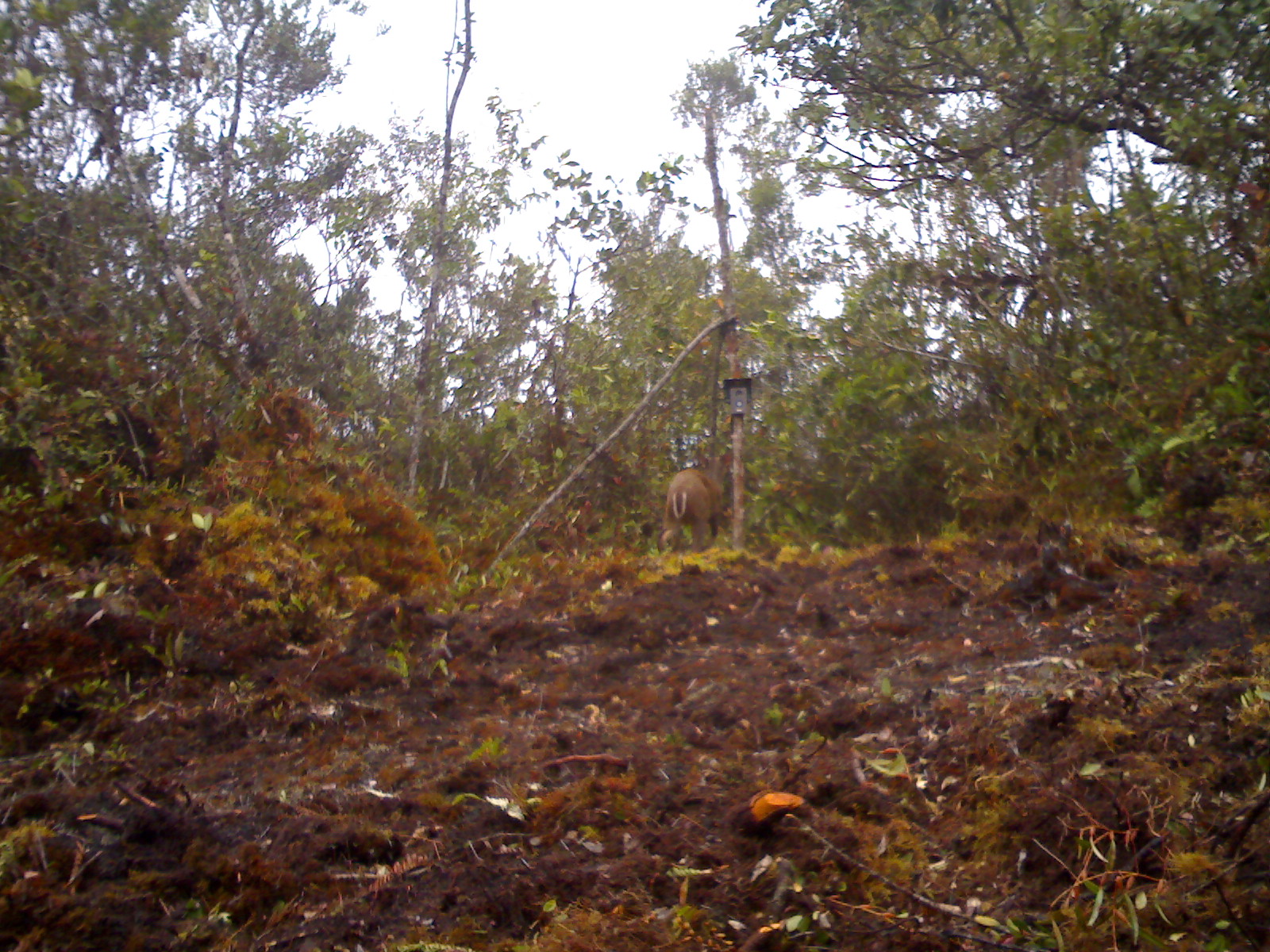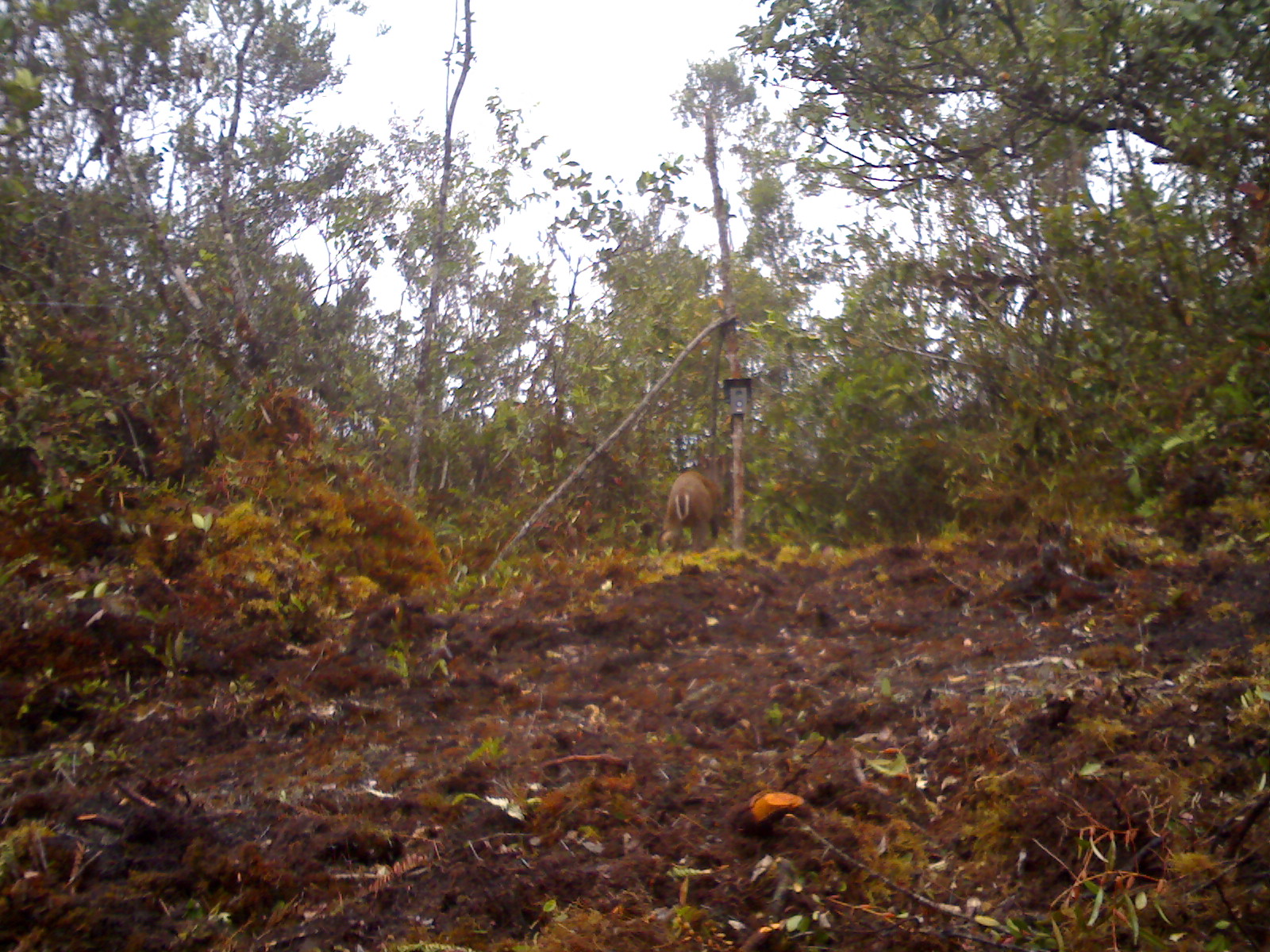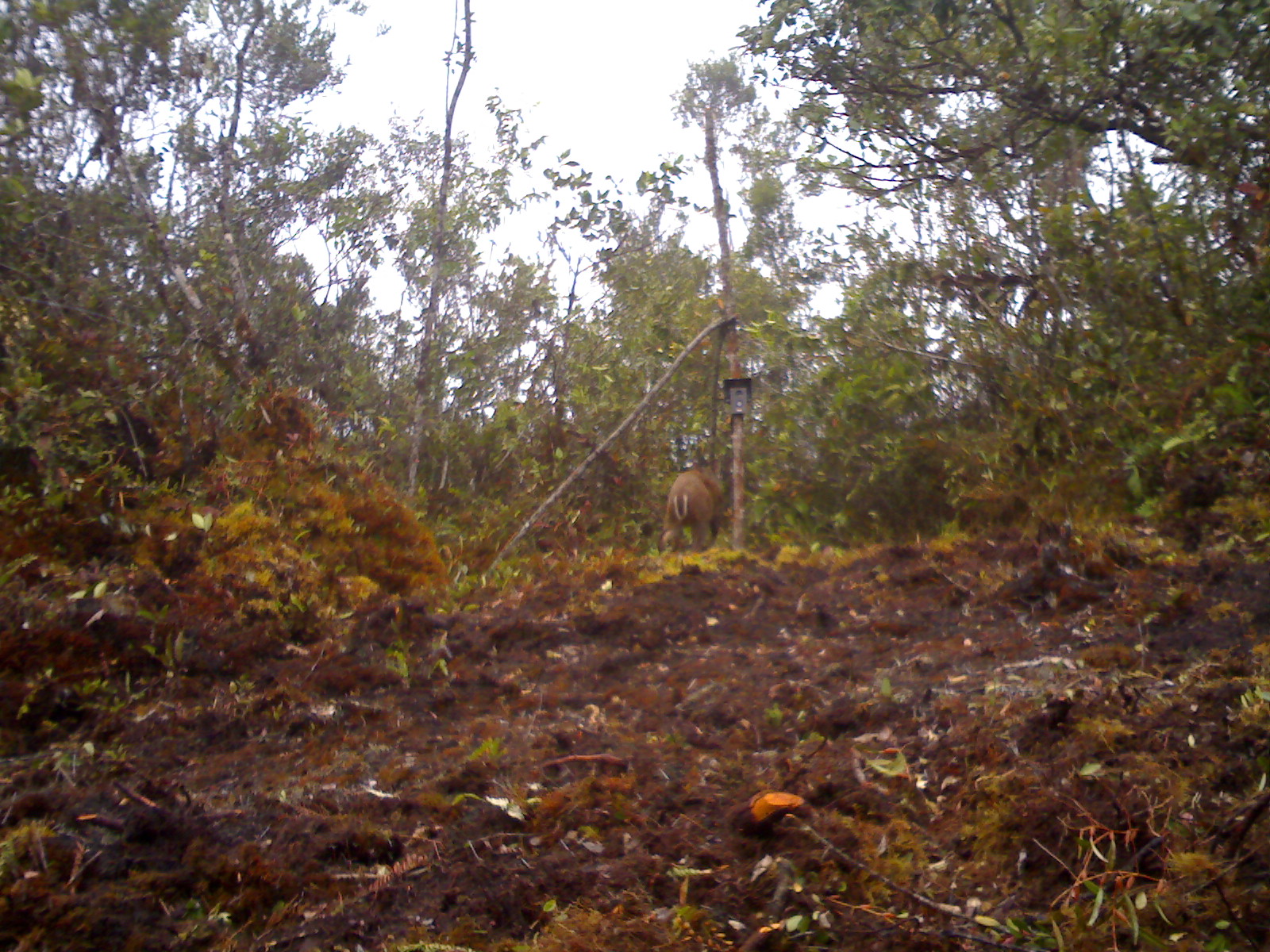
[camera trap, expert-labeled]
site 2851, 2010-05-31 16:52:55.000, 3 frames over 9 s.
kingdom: Animalia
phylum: Chordata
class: Mammalia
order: Artiodactyla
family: Cervidae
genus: Muntiacus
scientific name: Muntiacus muntjak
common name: southern red muntjac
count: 1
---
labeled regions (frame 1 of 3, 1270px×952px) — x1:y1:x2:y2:
muntiacus muntjak: 656:465:726:552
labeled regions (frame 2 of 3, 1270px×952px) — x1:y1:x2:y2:
muntiacus muntjak: 656:466:724:552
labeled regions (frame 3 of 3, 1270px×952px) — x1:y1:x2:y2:
muntiacus muntjak: 659:468:720:552